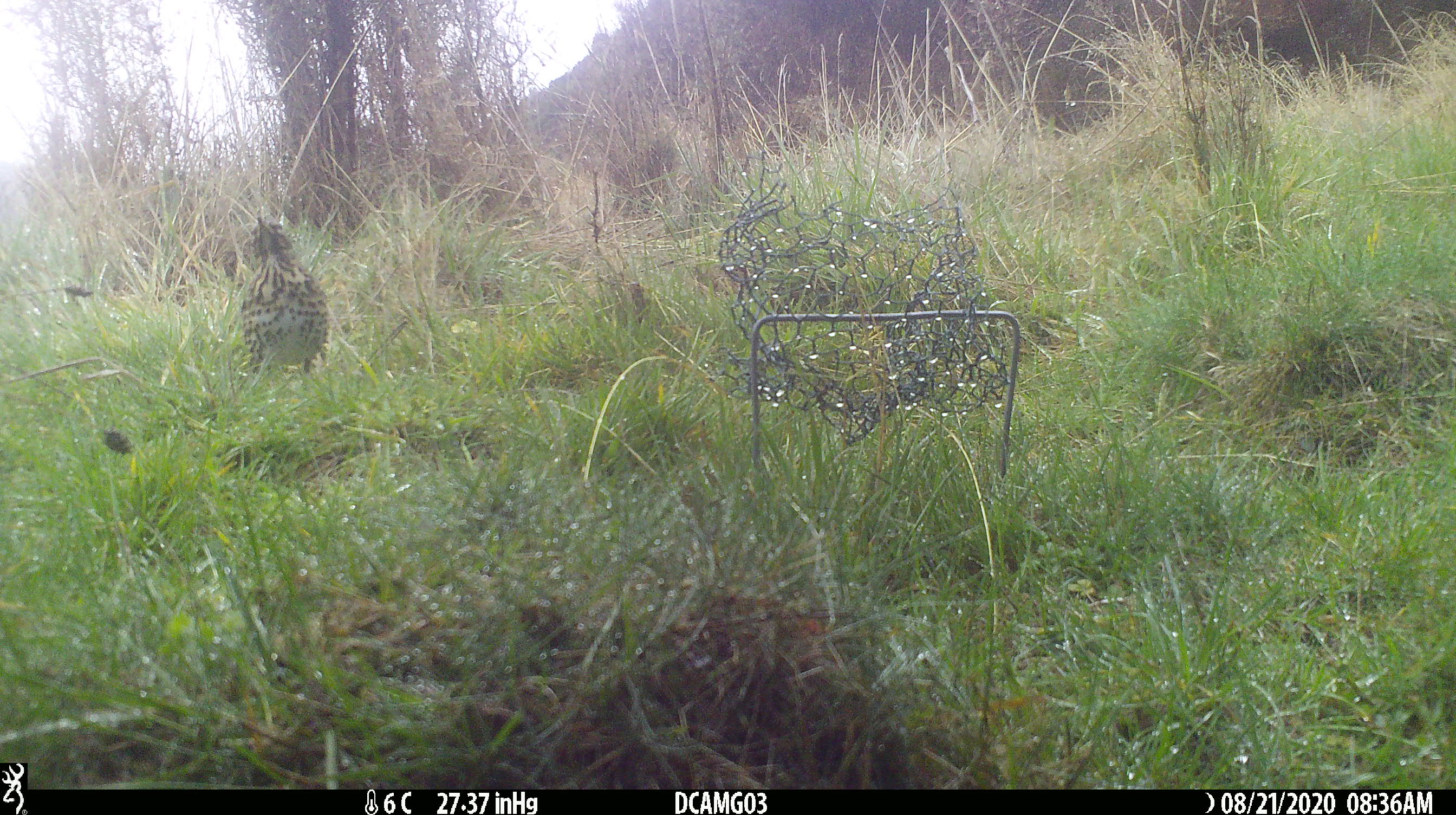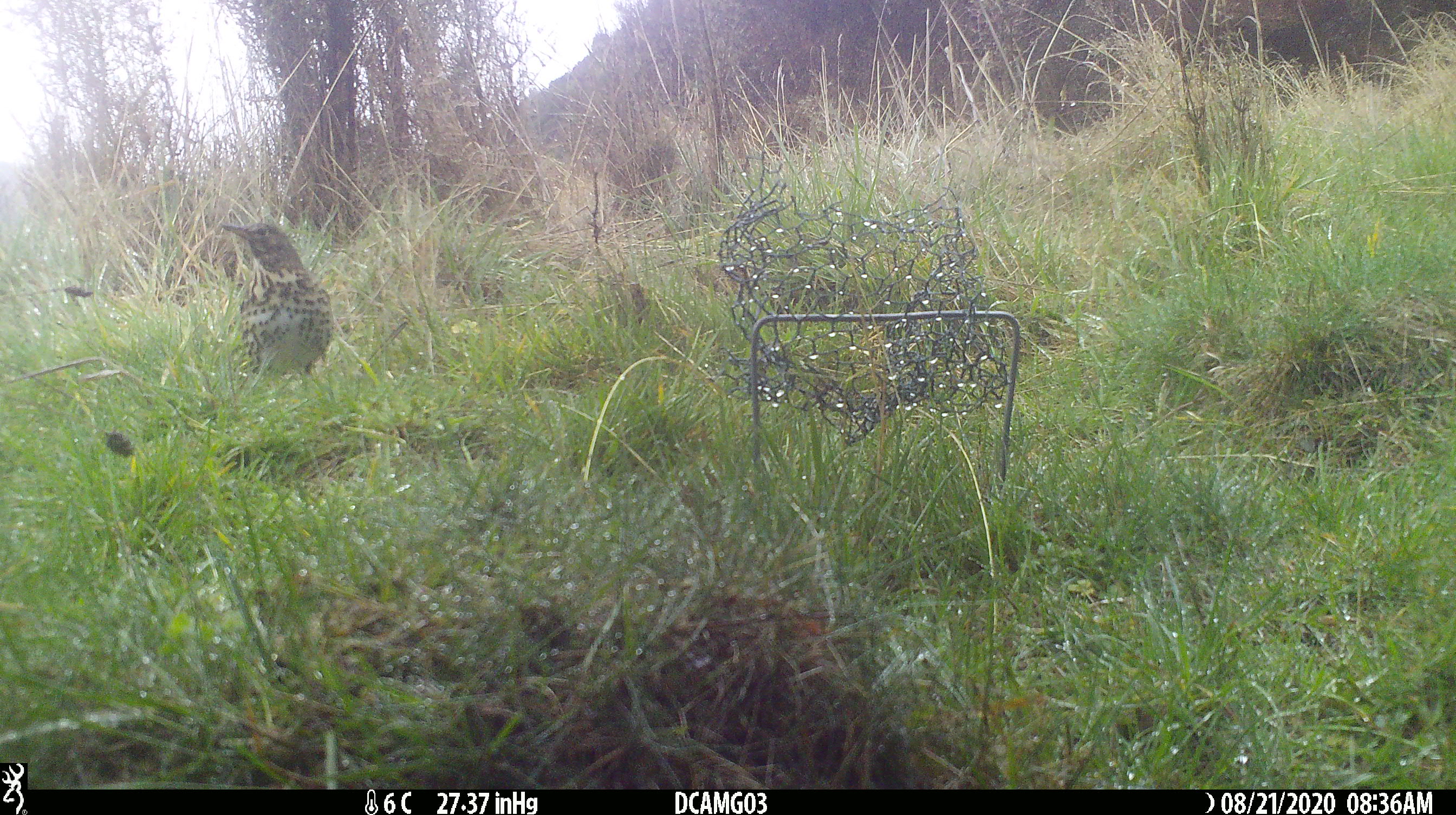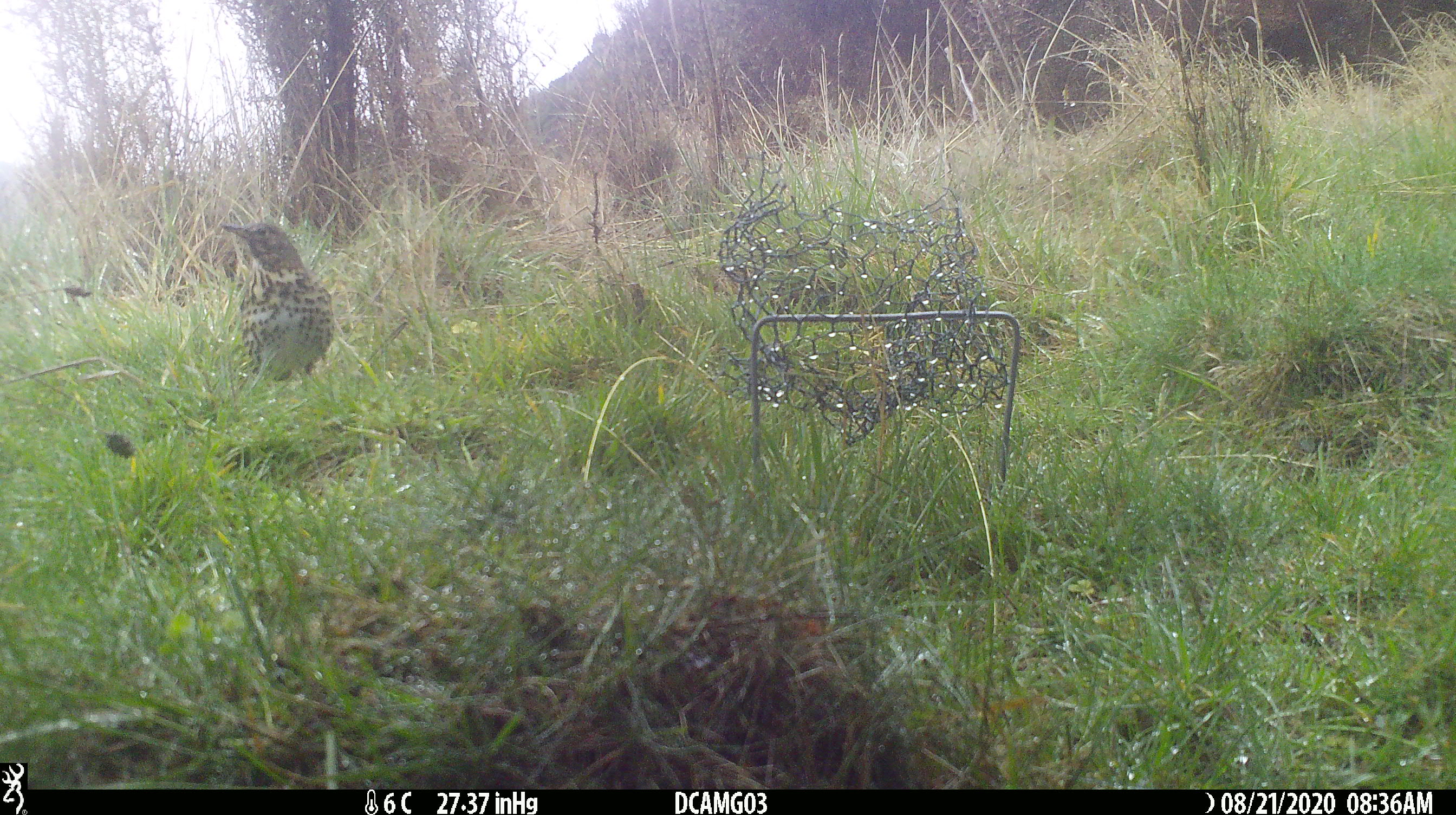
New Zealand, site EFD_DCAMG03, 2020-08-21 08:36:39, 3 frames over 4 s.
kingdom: Animalia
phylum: Chordata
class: Aves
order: Passeriformes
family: Turdidae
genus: Turdus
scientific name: Turdus philomelos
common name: song thrush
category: thrush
Thrush (song thrush) (Turdus philomelos).